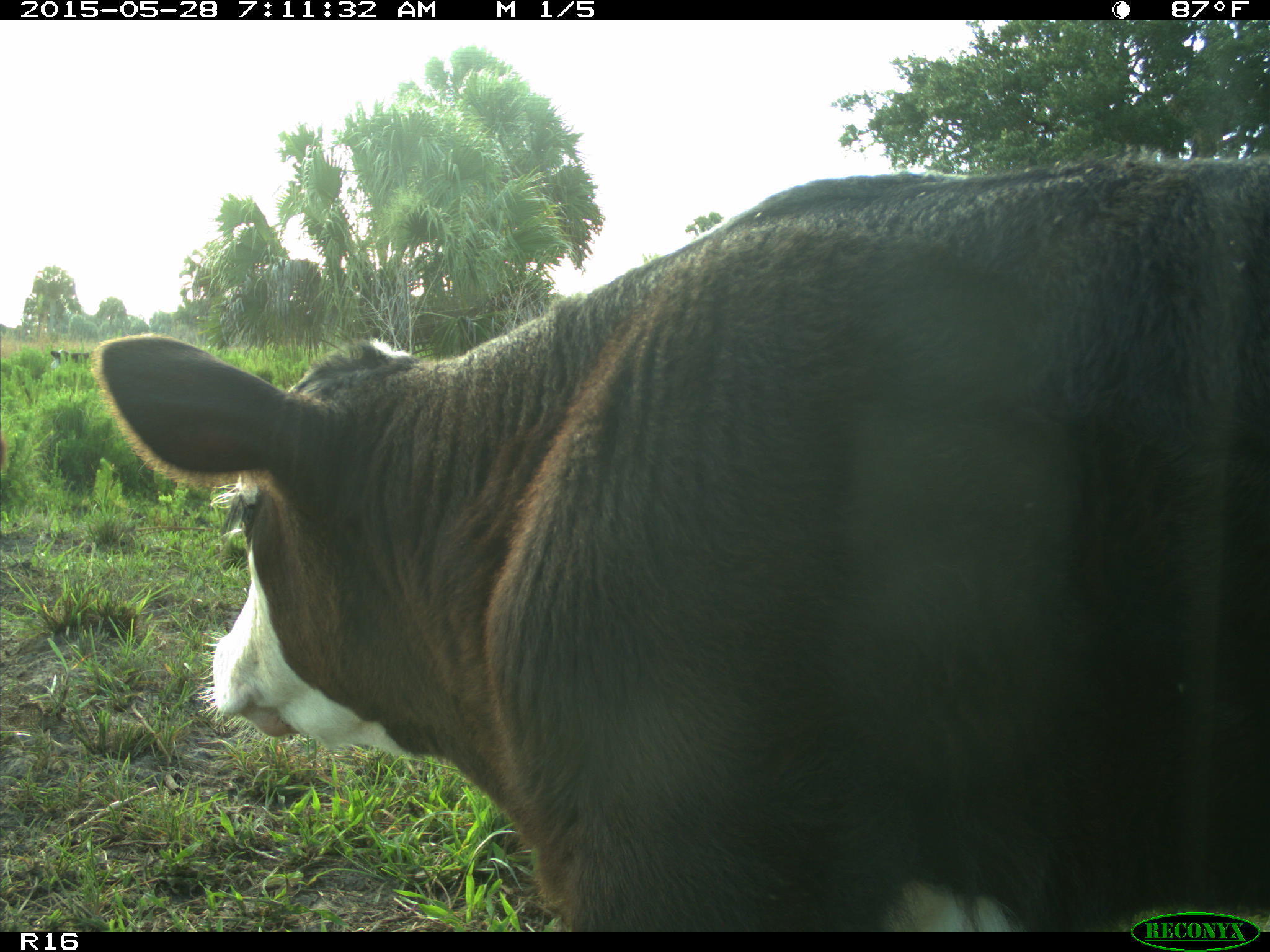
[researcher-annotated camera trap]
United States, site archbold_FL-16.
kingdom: Animalia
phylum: Chordata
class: Mammalia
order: Artiodactyla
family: Bovidae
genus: Bos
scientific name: Bos taurus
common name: domestic cow